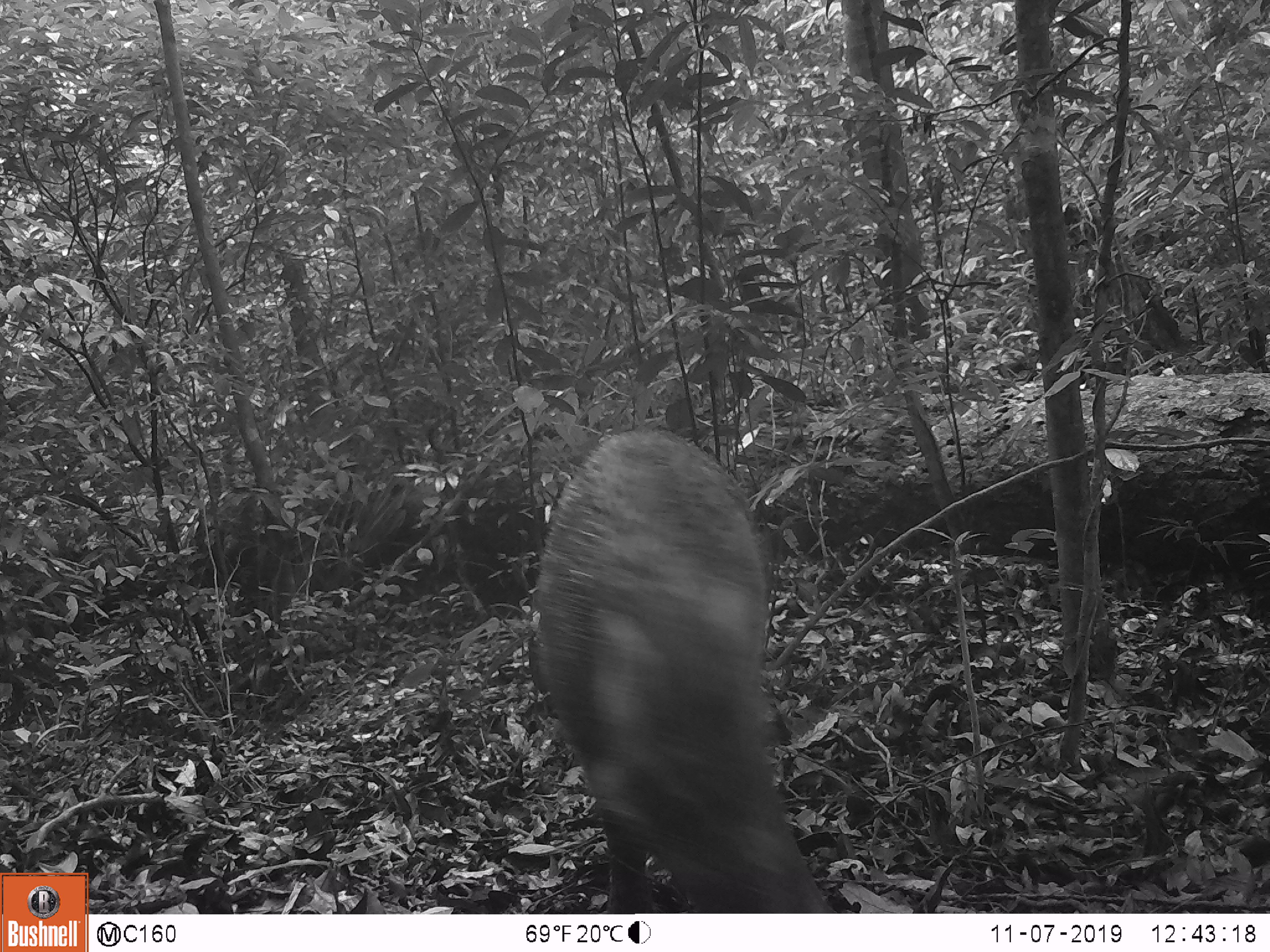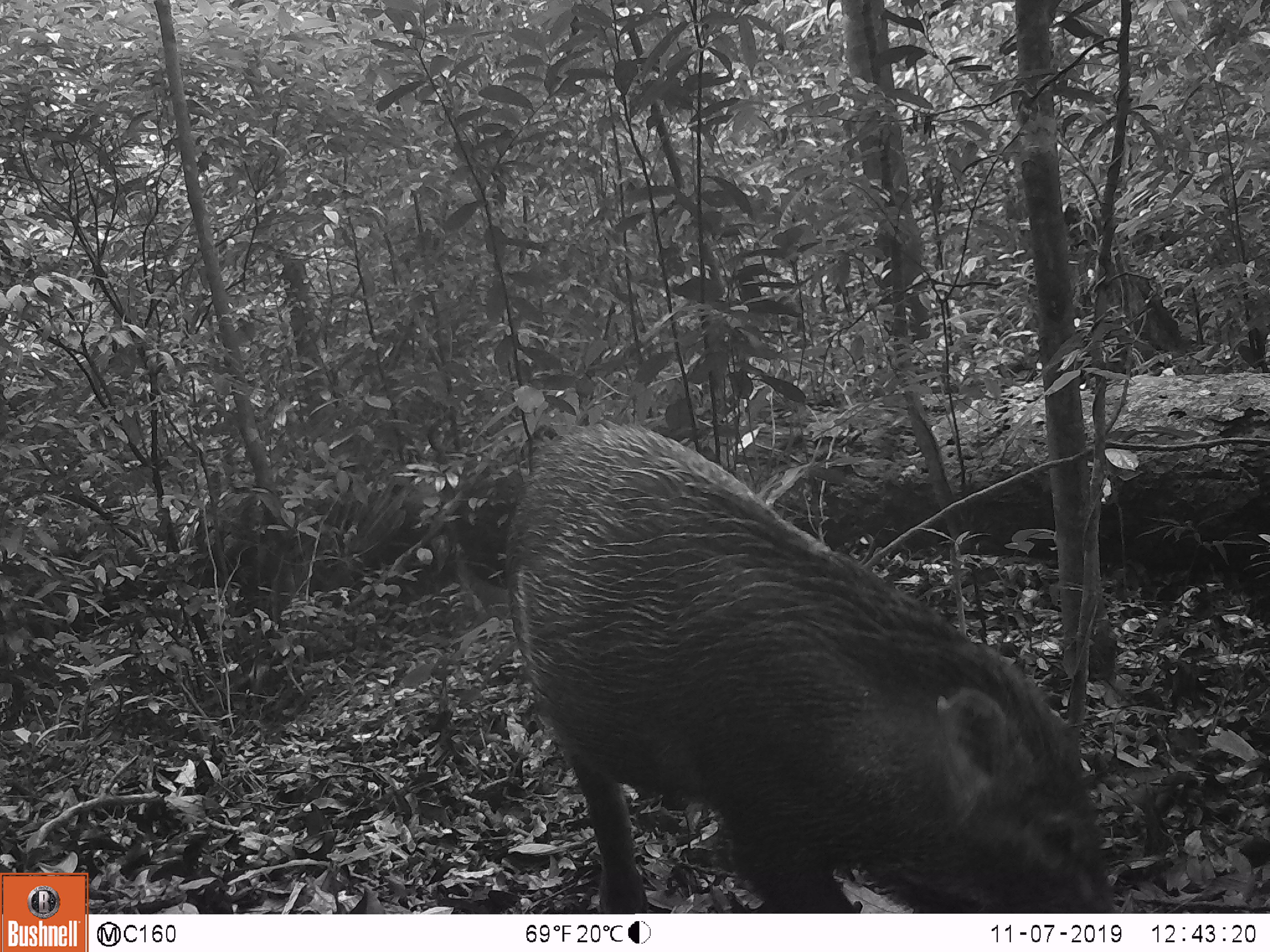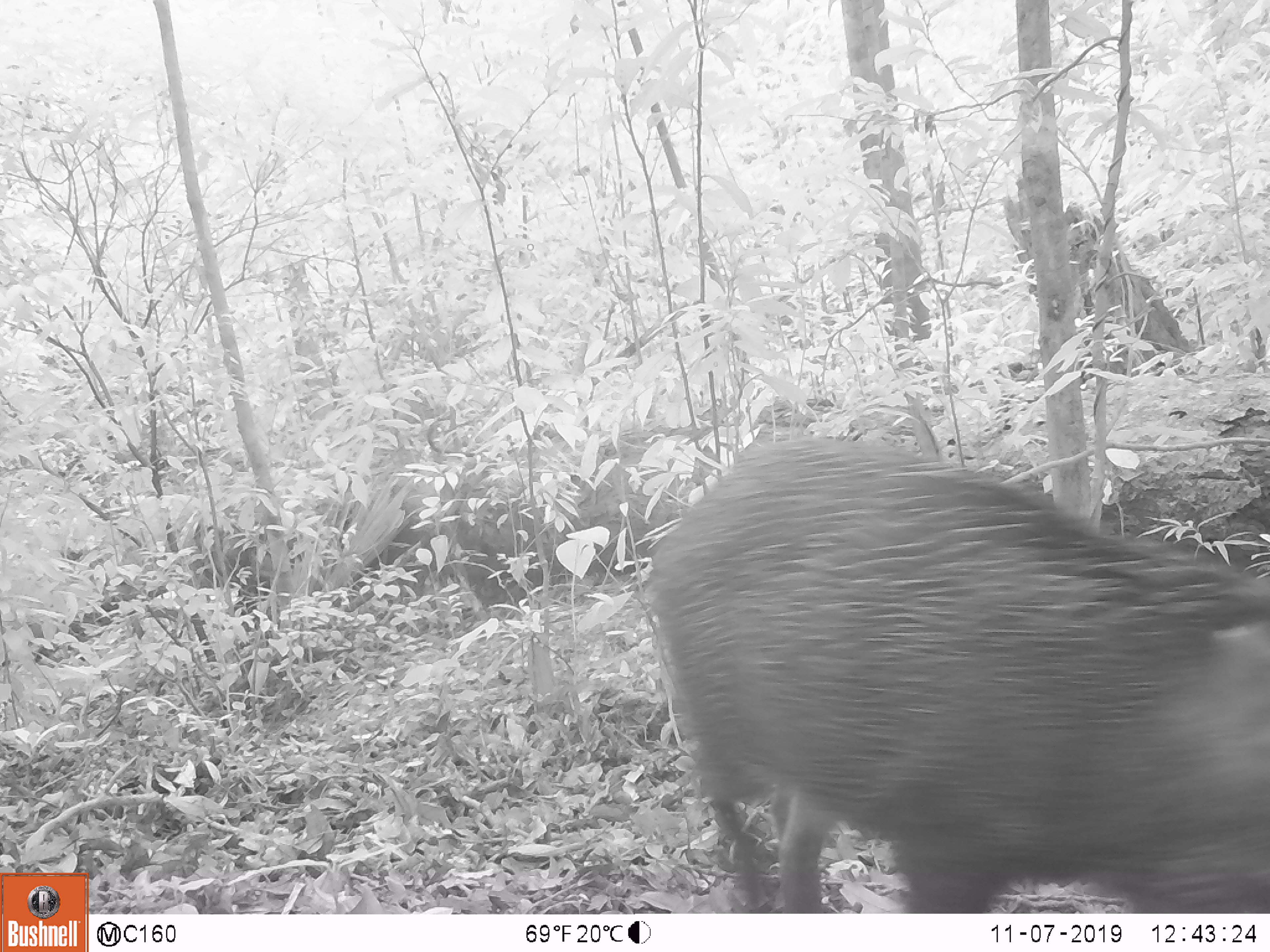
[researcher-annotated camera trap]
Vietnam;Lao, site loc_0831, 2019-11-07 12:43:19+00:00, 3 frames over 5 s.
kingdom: Animalia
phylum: Chordata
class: Mammalia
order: Artiodactyla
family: Suidae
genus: Sus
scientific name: Sus scrofa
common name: eurasian wild pig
Eurasian wild pig (Sus scrofa). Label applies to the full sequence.